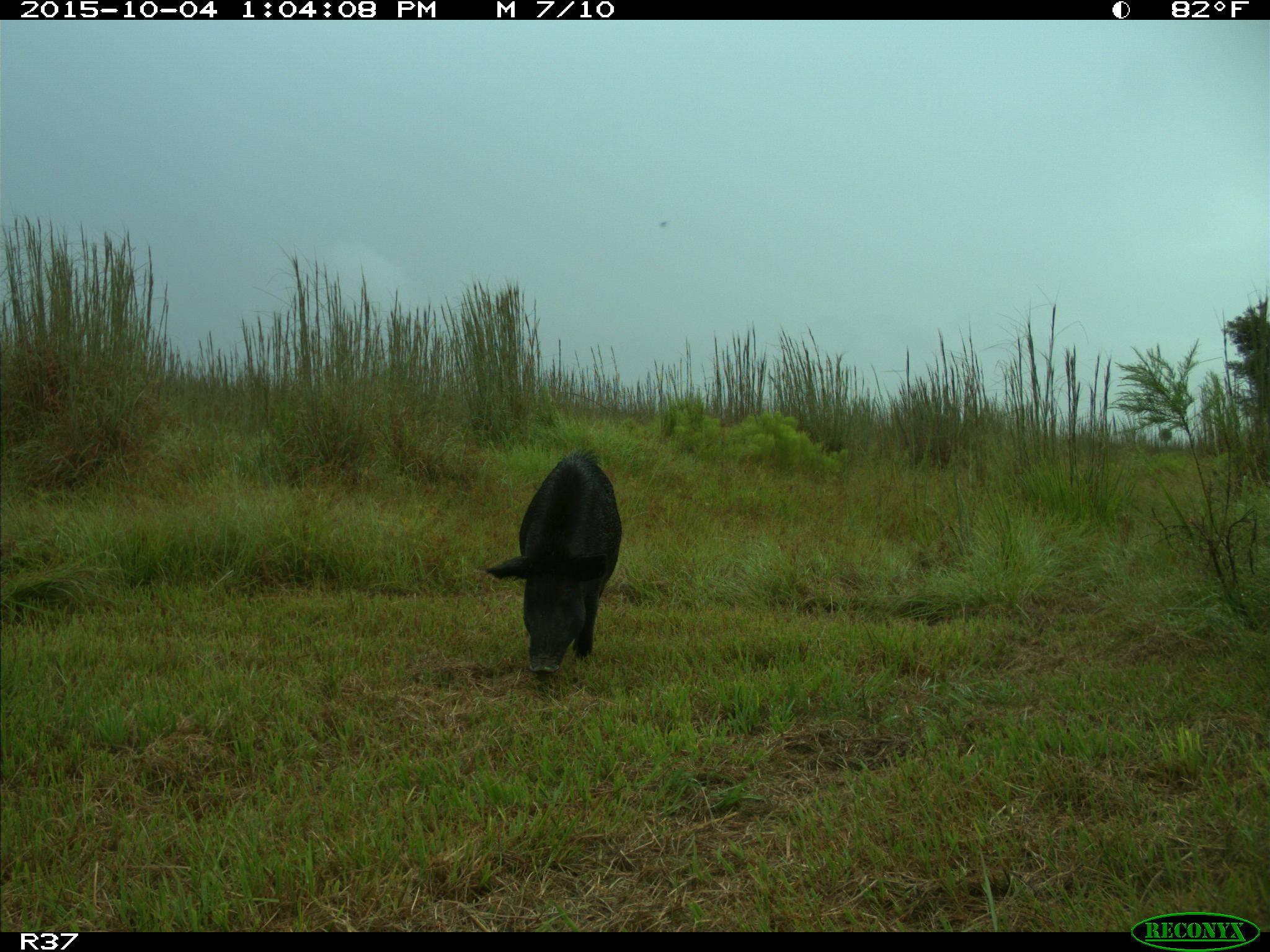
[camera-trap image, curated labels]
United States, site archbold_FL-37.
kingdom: Animalia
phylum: Chordata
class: Mammalia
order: Artiodactyla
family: Suidae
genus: Sus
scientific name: Sus scrofa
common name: wild boar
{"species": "Sus scrofa (wild boar)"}